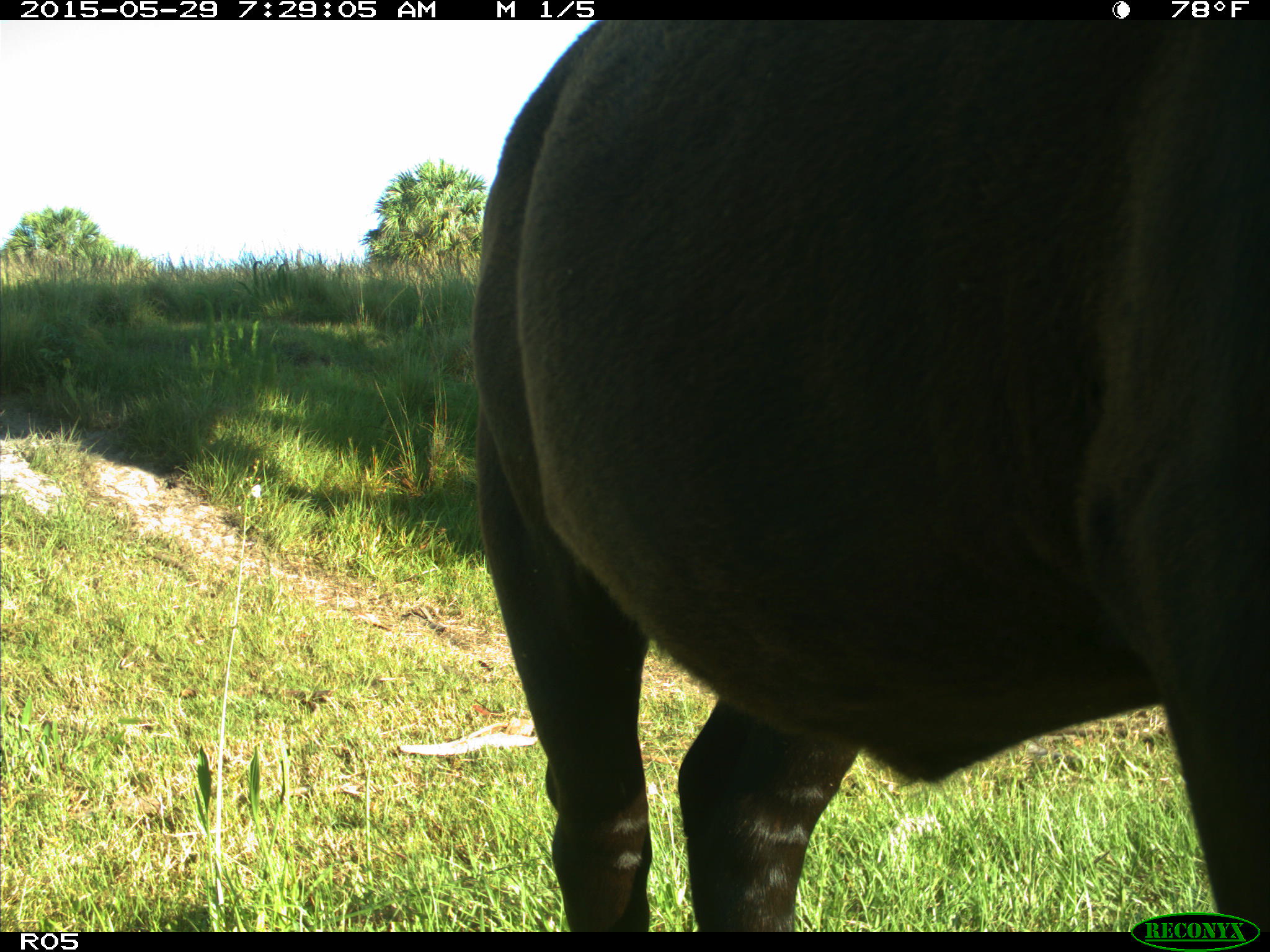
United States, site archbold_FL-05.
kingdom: Animalia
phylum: Chordata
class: Mammalia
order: Artiodactyla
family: Bovidae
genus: Bos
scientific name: Bos taurus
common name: domestic cow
Bos taurus (domestic cow).